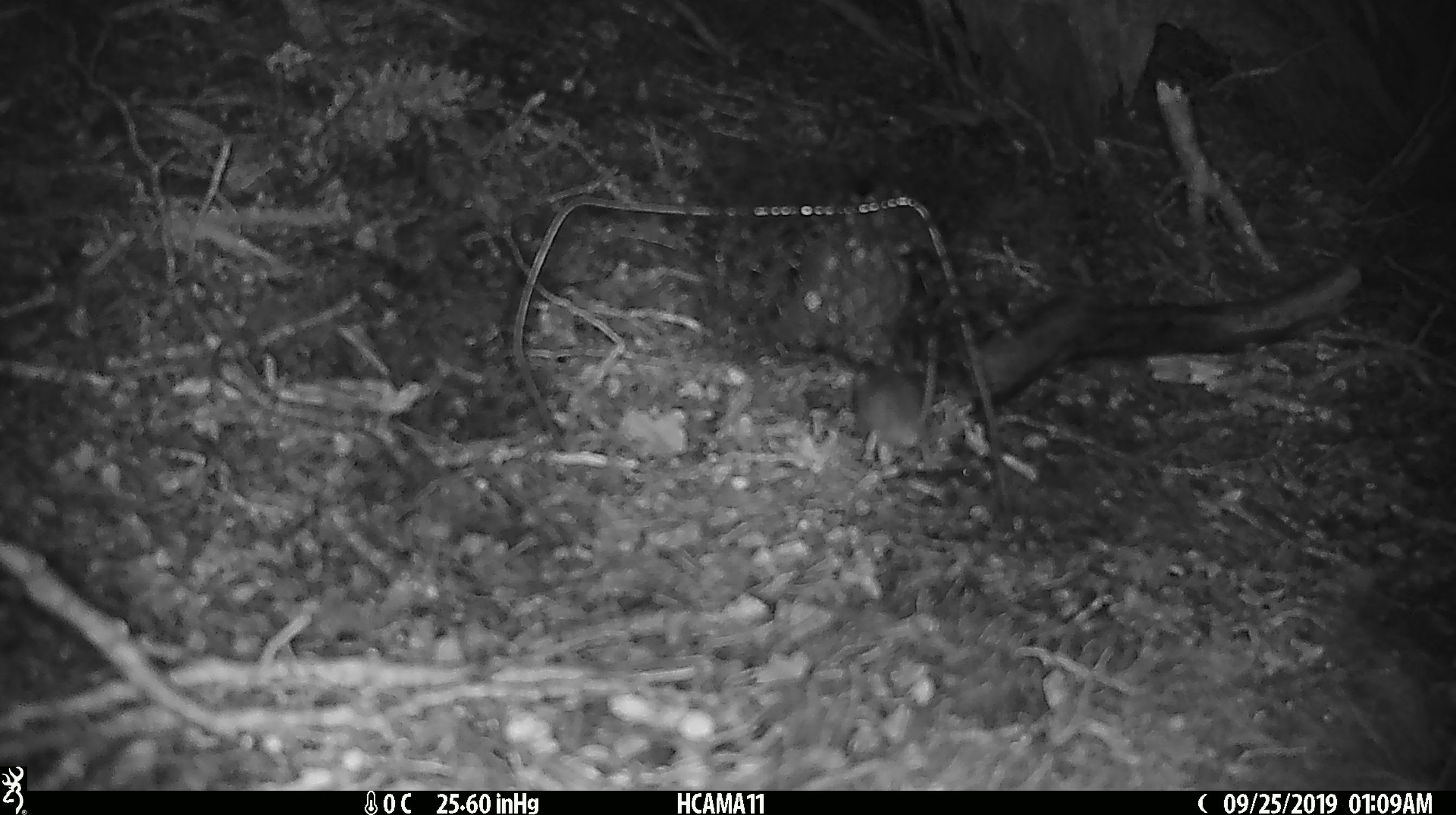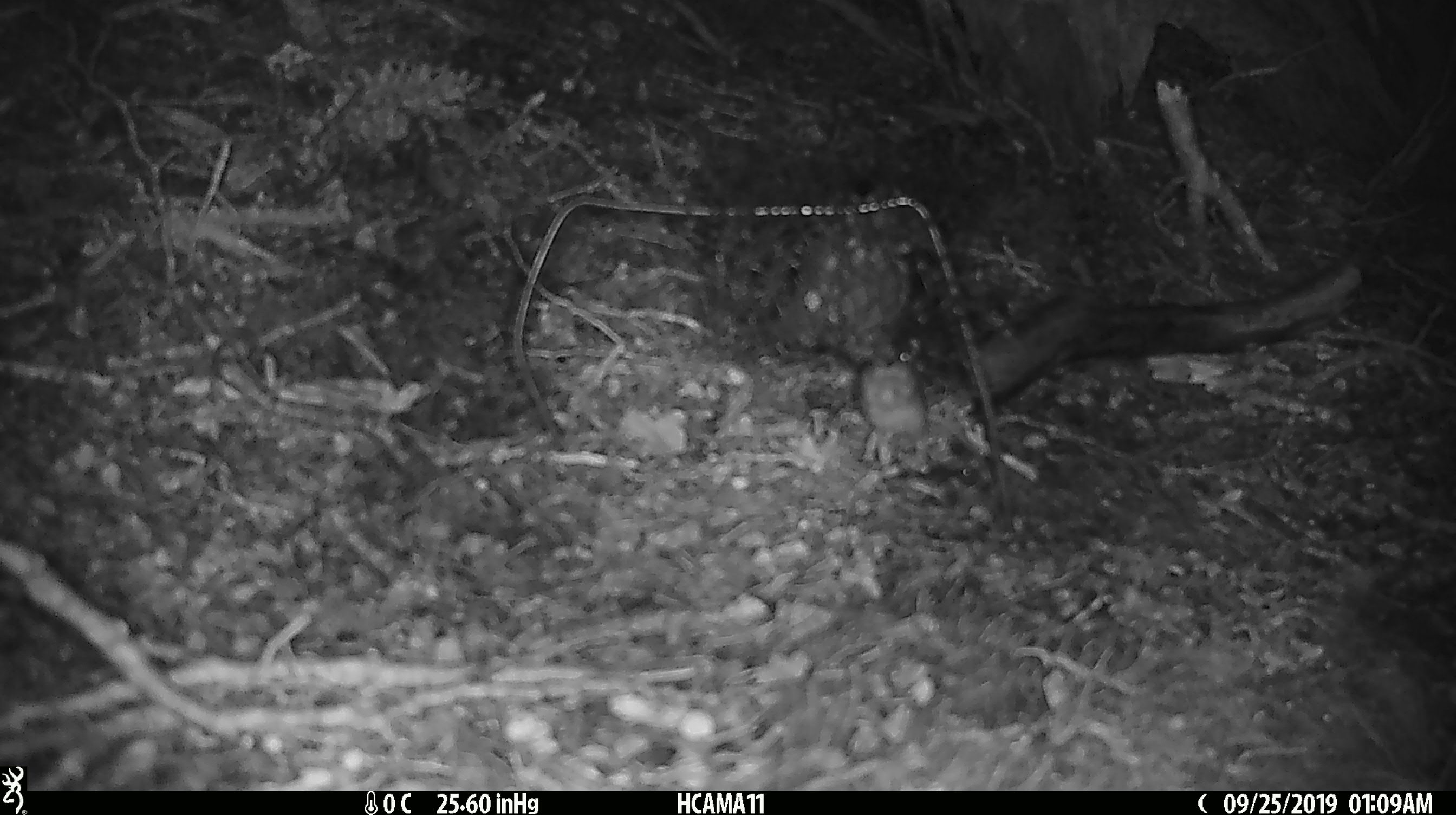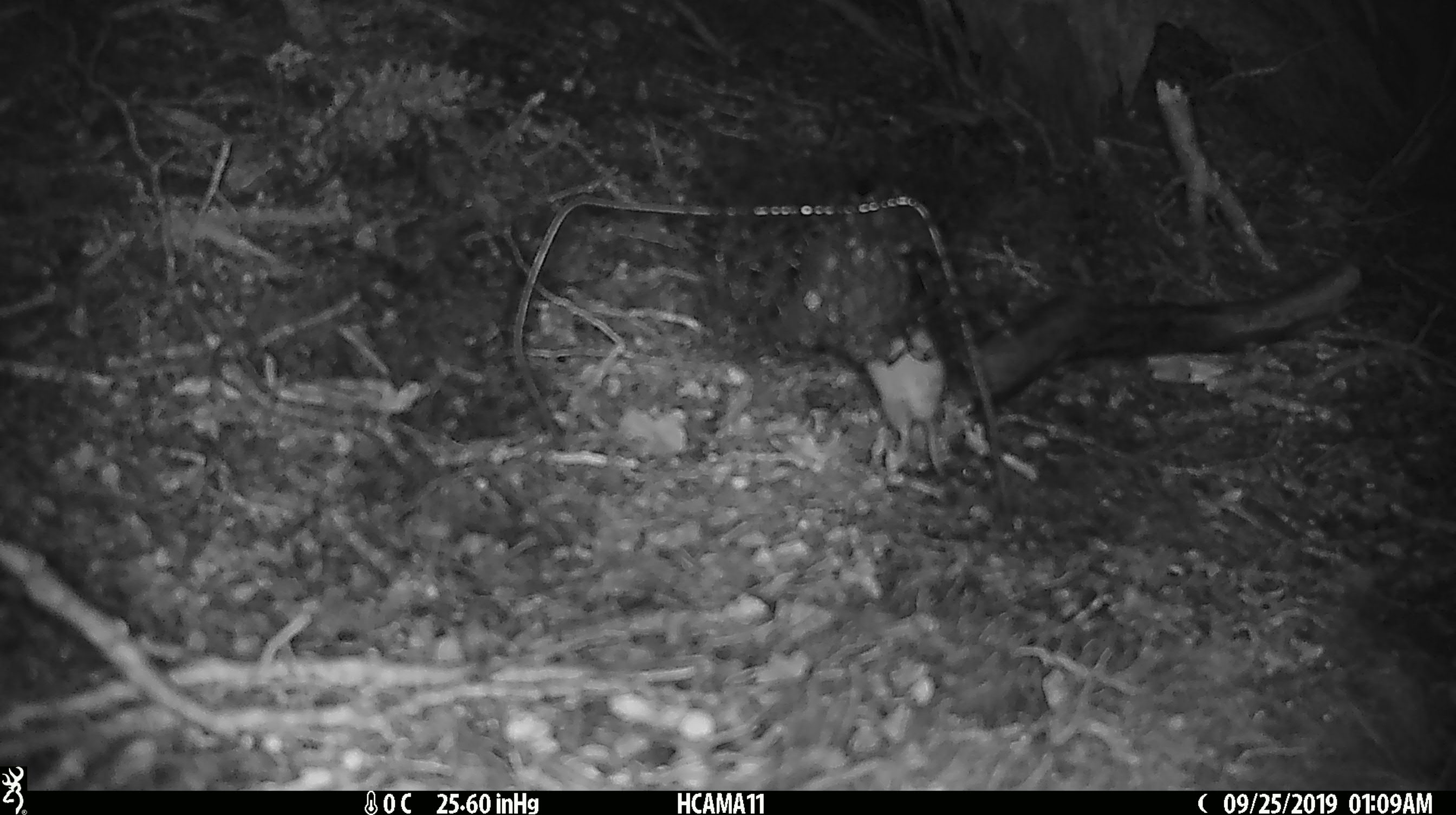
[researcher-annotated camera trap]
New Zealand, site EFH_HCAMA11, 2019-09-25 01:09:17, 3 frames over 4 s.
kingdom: Animalia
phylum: Chordata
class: Mammalia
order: Rodentia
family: Muridae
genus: Mus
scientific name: Mus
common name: mouse